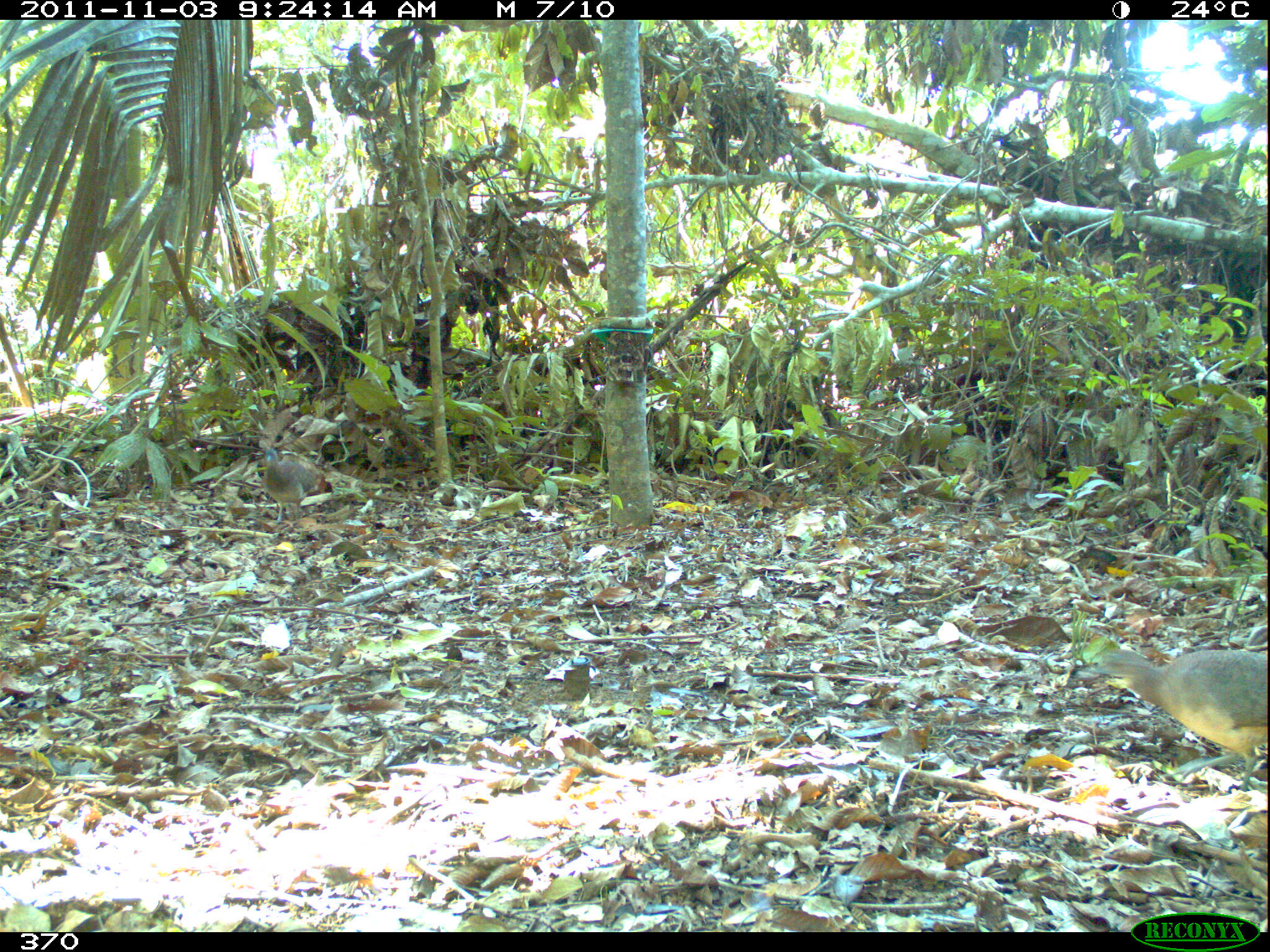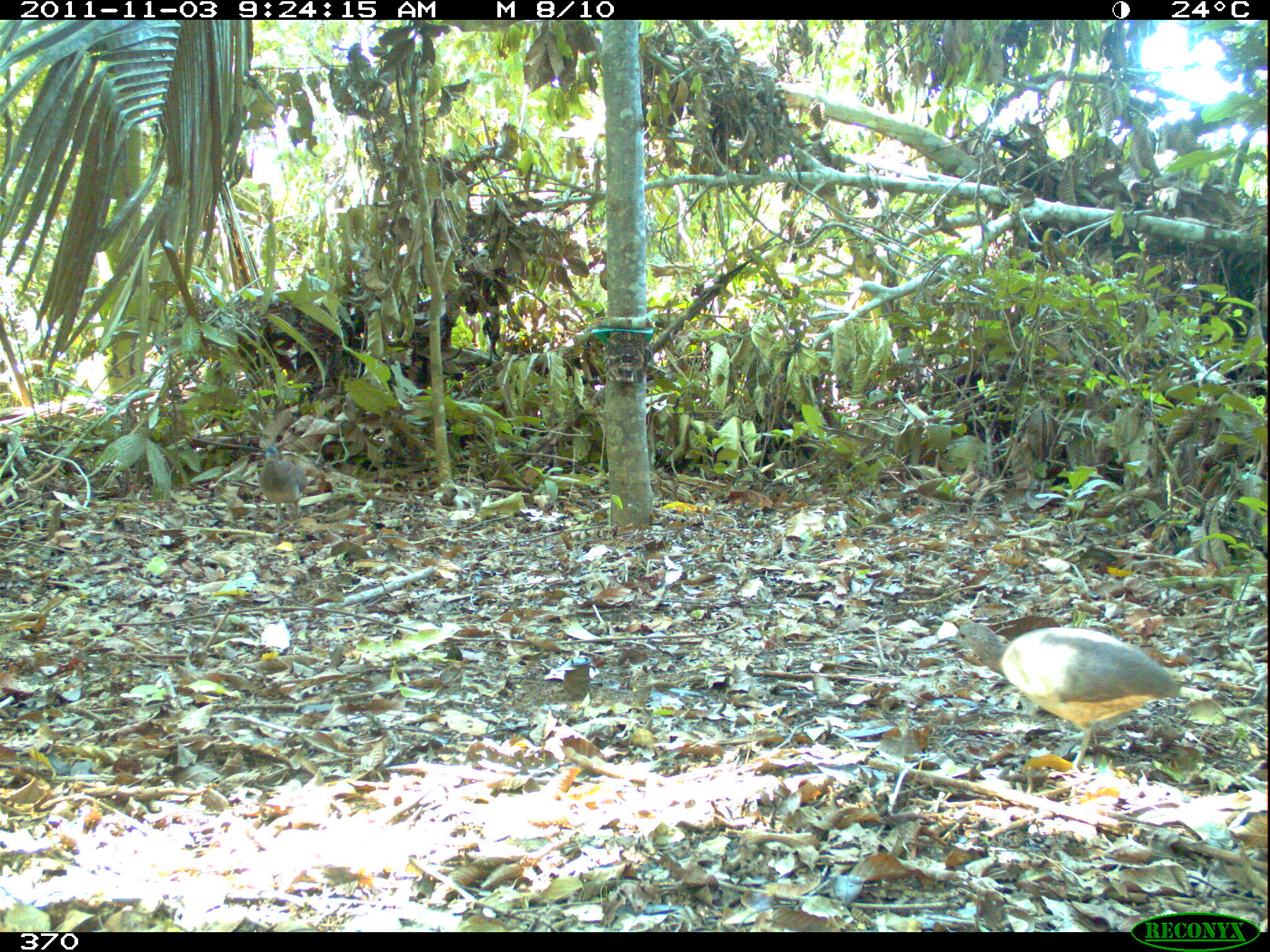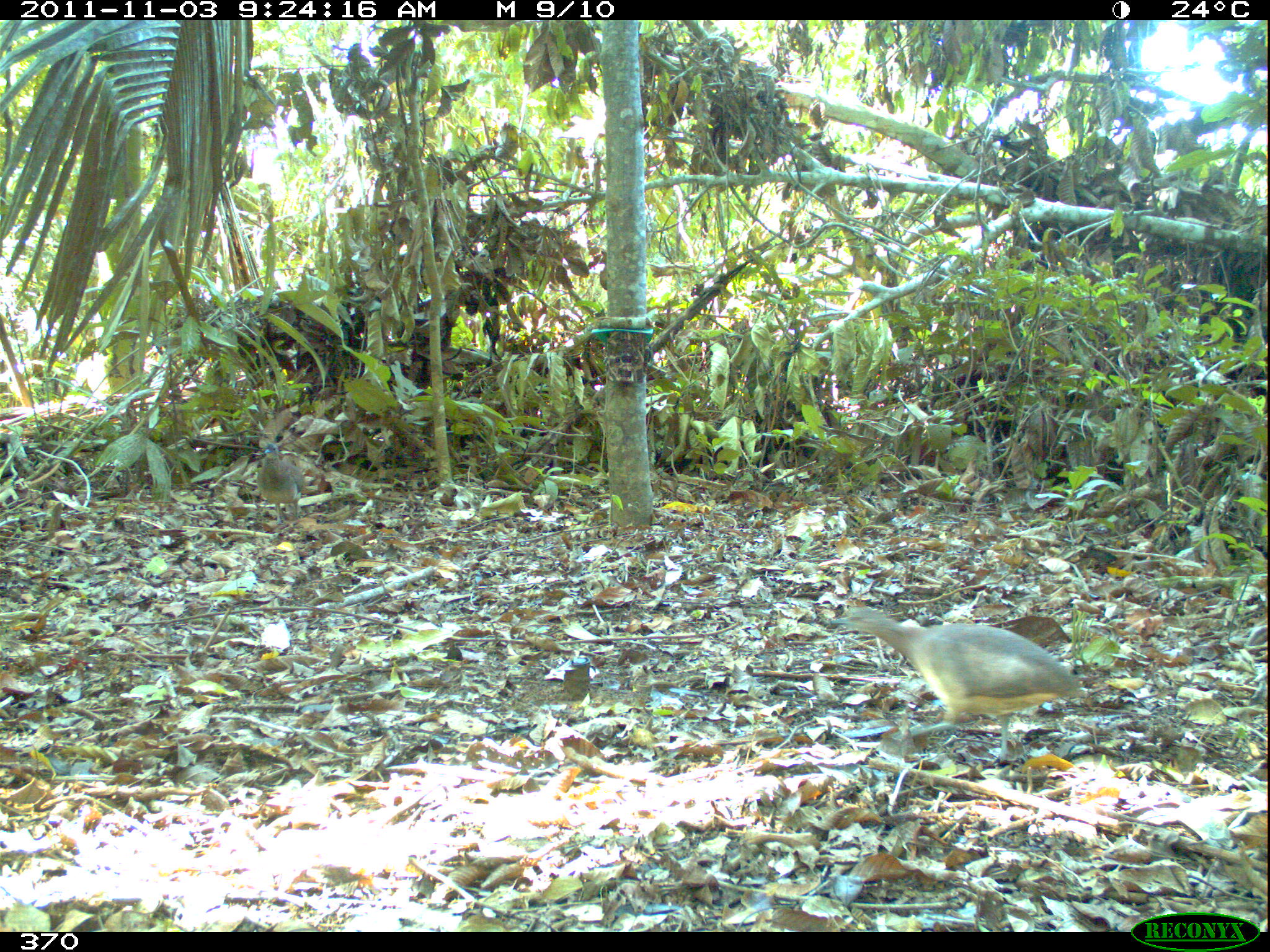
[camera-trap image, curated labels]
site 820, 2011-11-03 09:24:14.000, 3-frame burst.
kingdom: Animalia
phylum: Chordata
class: Aves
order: Tinamiformes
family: Tinamidae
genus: Crypturellus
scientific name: Crypturellus soui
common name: little tinamou